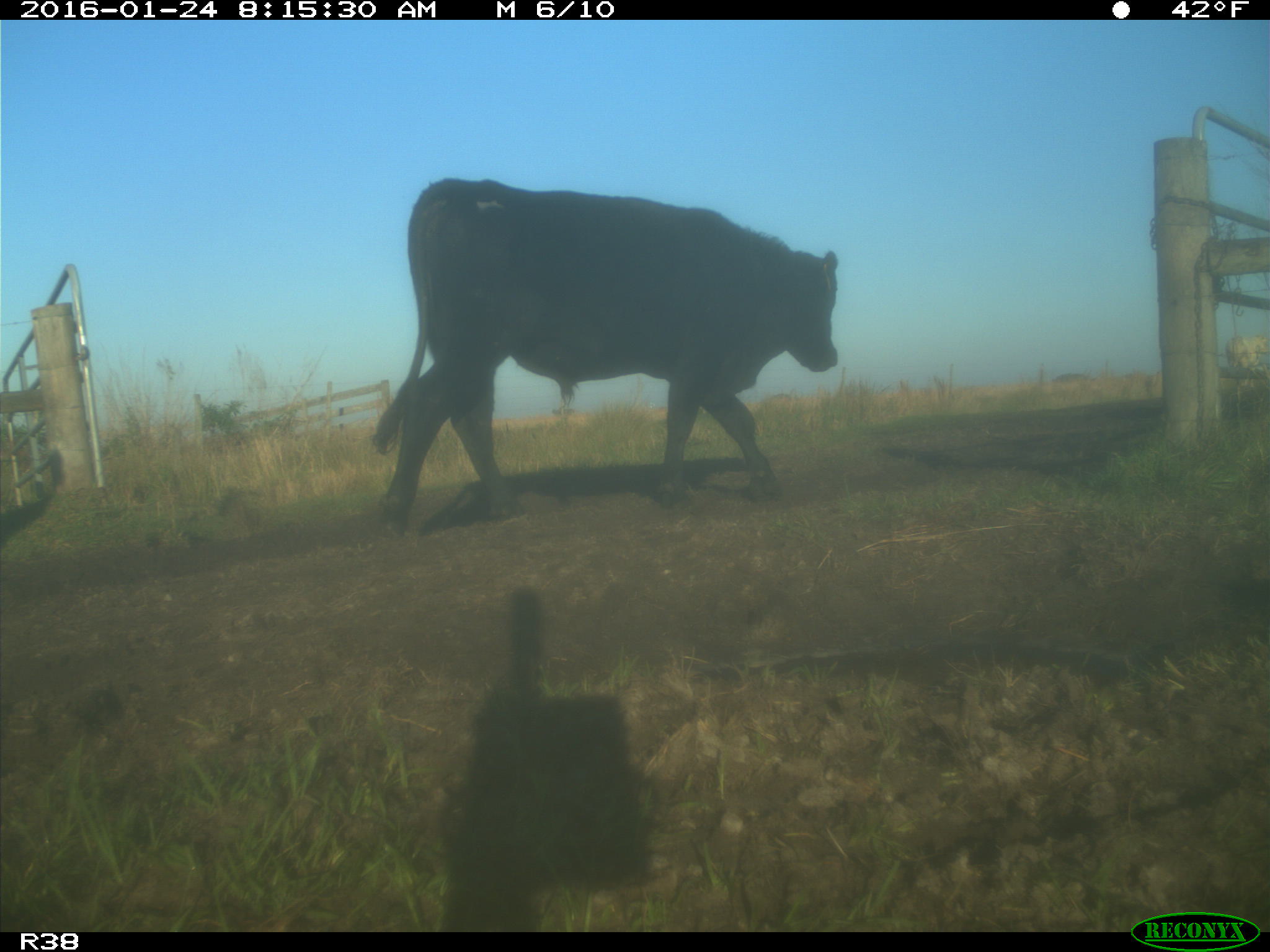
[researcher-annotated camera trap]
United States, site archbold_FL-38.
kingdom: Animalia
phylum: Chordata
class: Mammalia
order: Artiodactyla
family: Bovidae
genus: Bos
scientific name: Bos taurus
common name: domestic cow